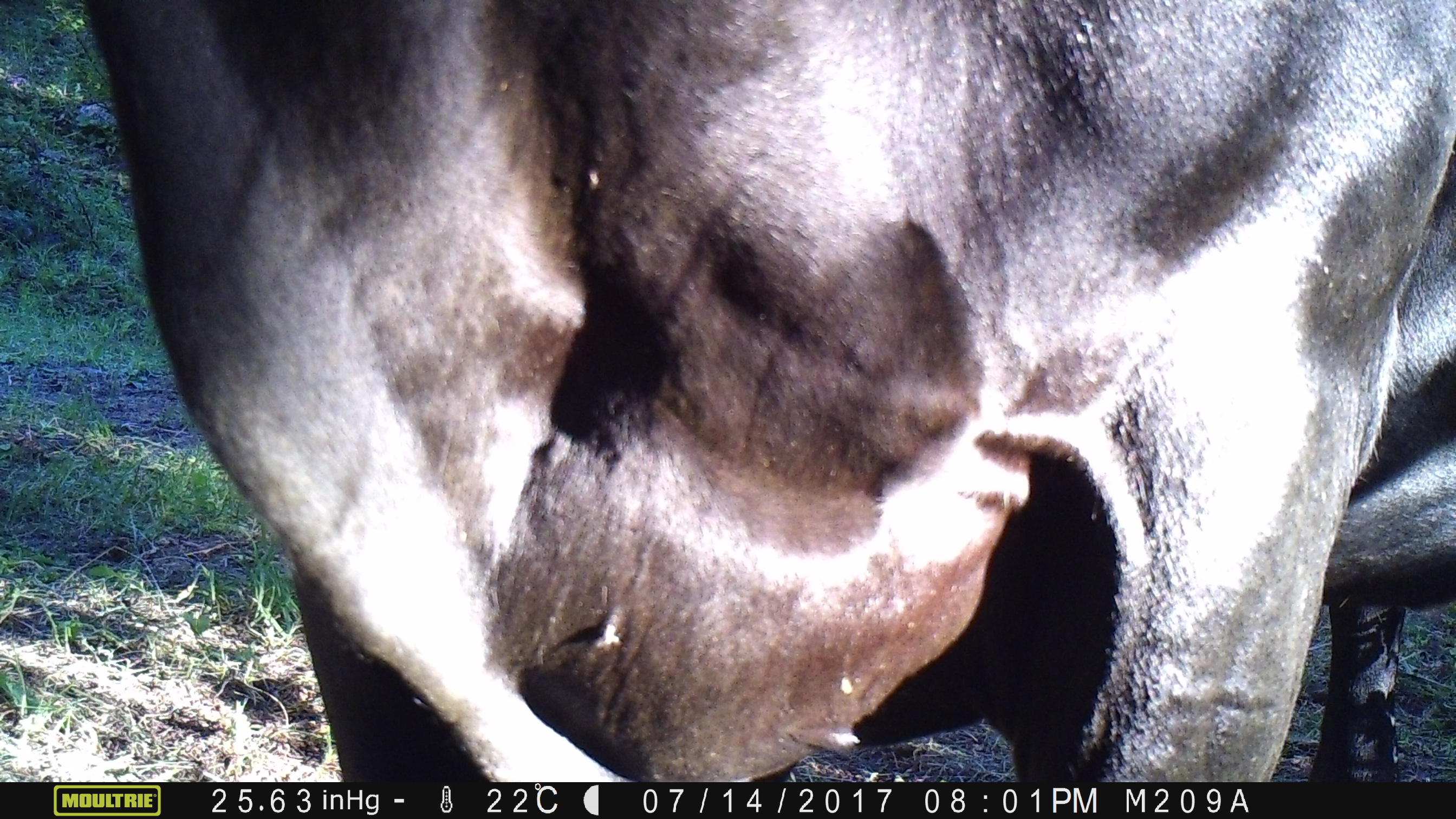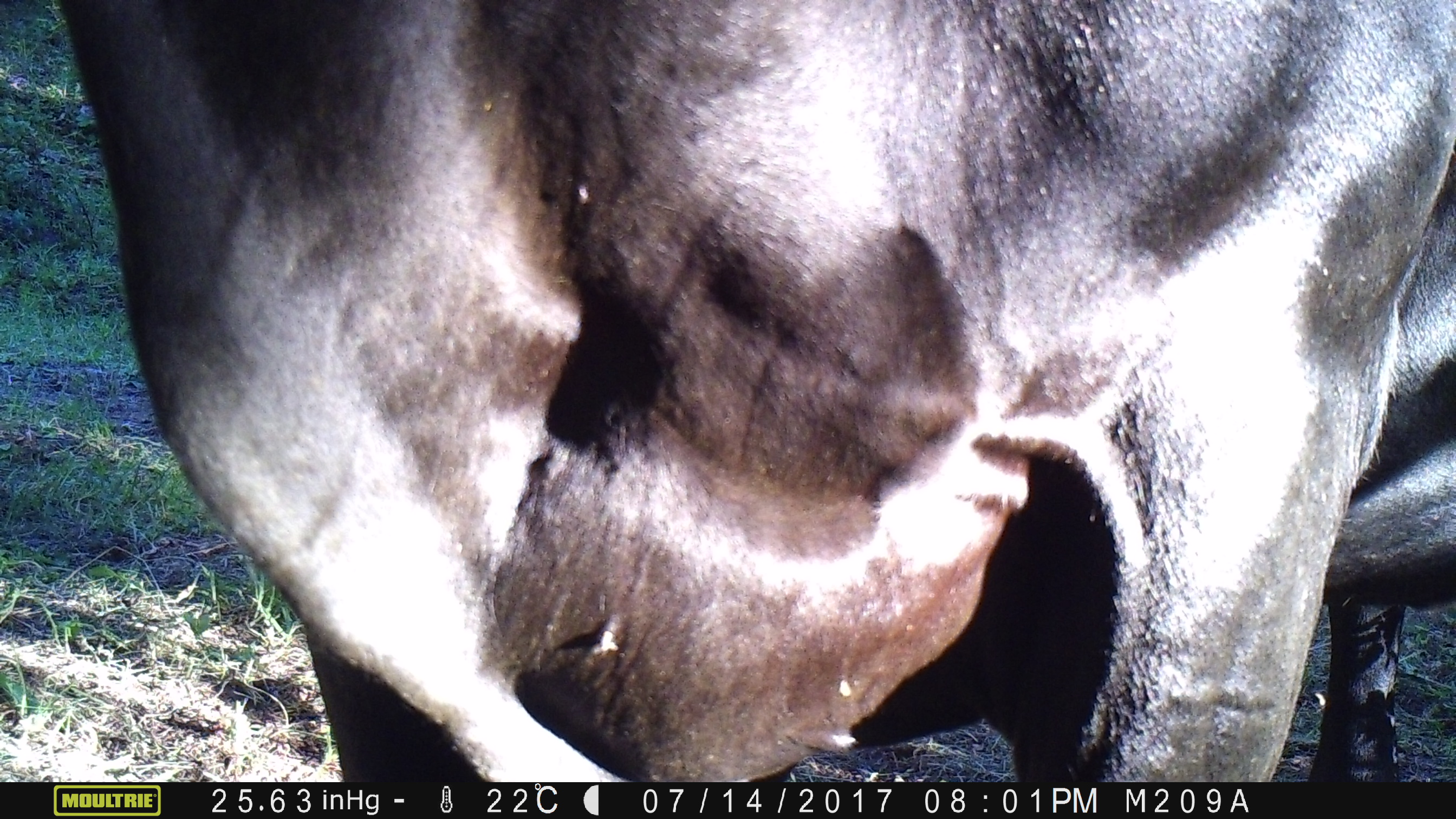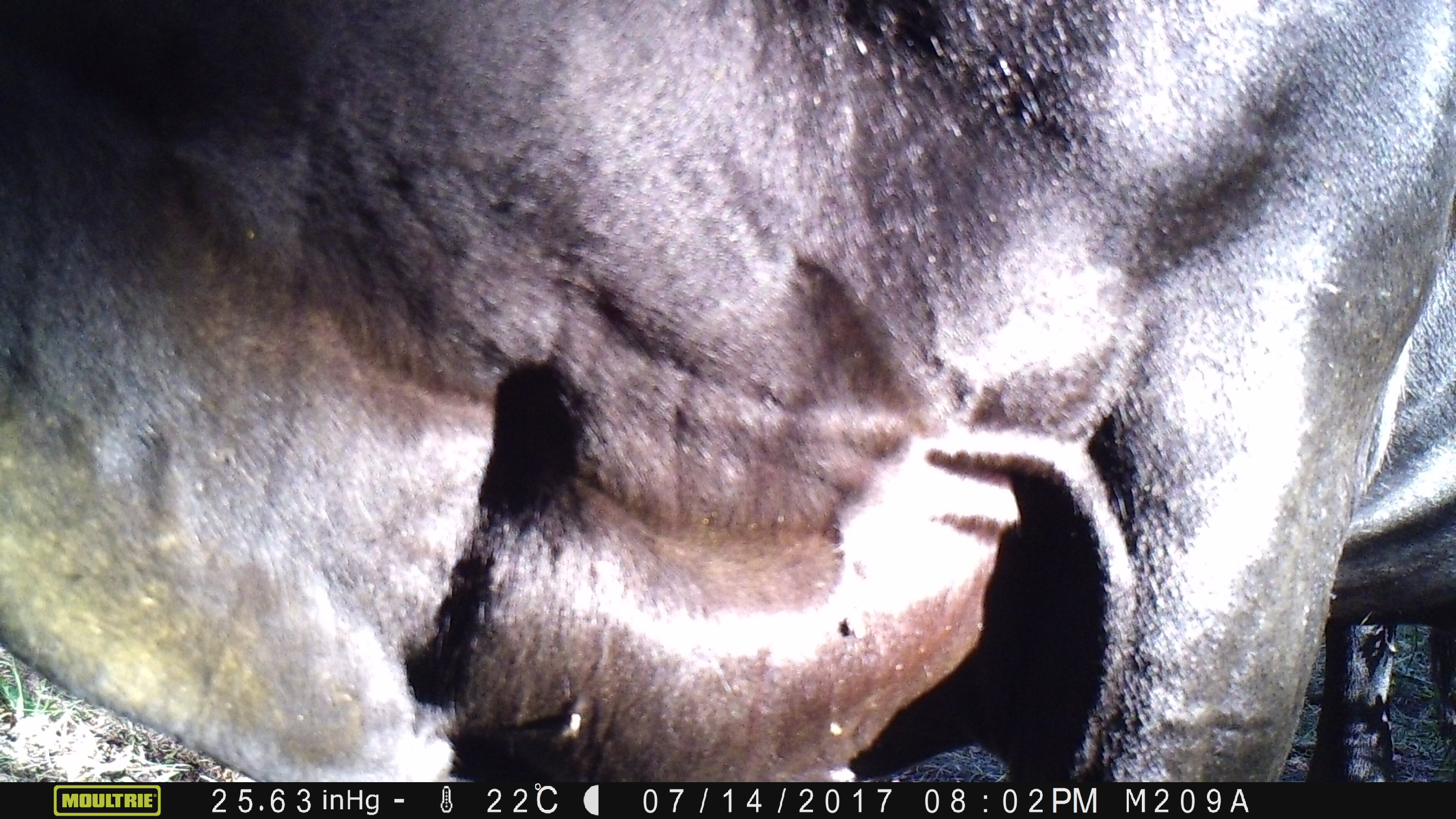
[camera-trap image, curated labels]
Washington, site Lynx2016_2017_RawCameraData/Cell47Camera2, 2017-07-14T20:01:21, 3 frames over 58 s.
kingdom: Animalia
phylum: Chordata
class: Mammalia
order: Artiodactyla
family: Bovidae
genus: Bos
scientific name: Bos taurus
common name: domestic cattle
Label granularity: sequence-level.